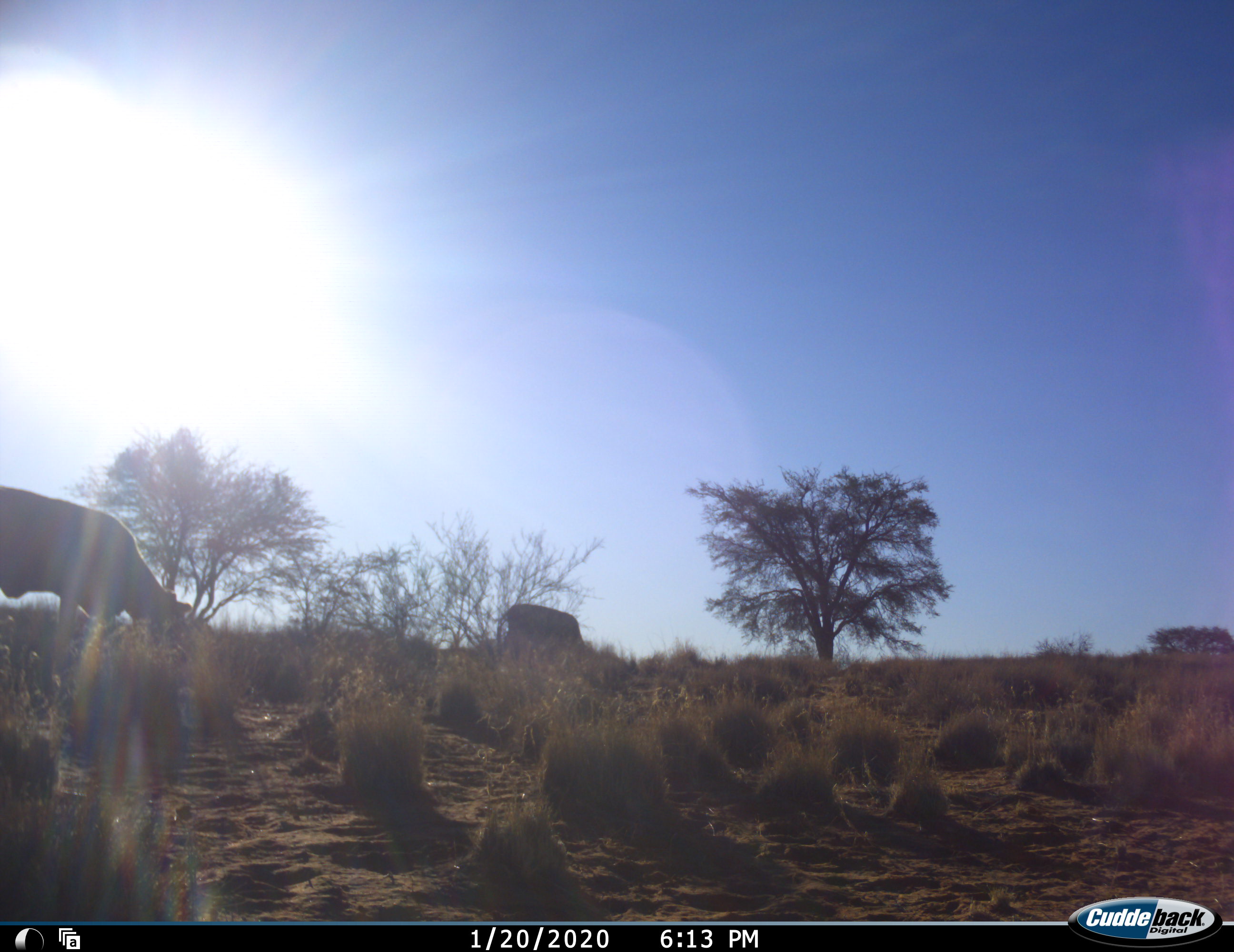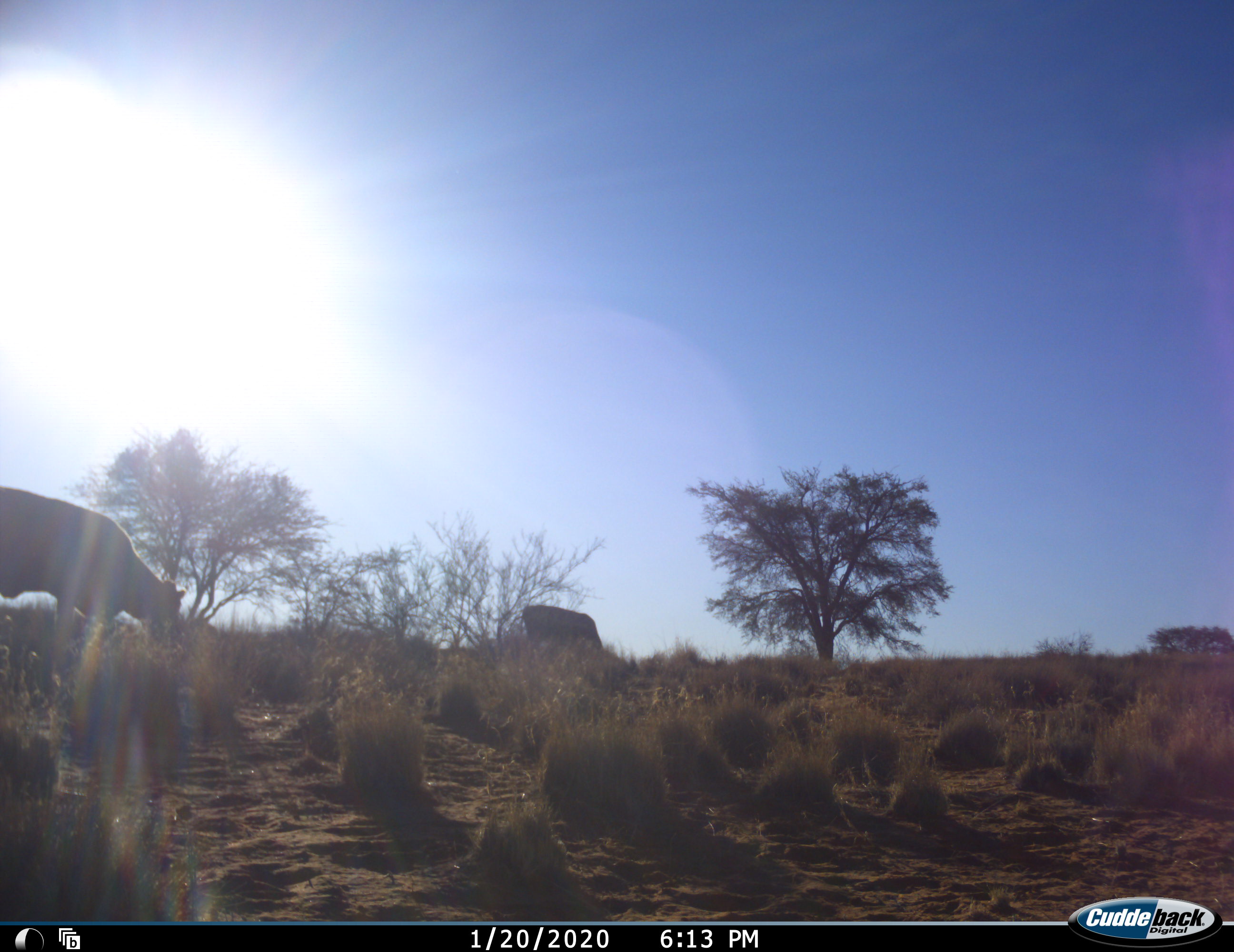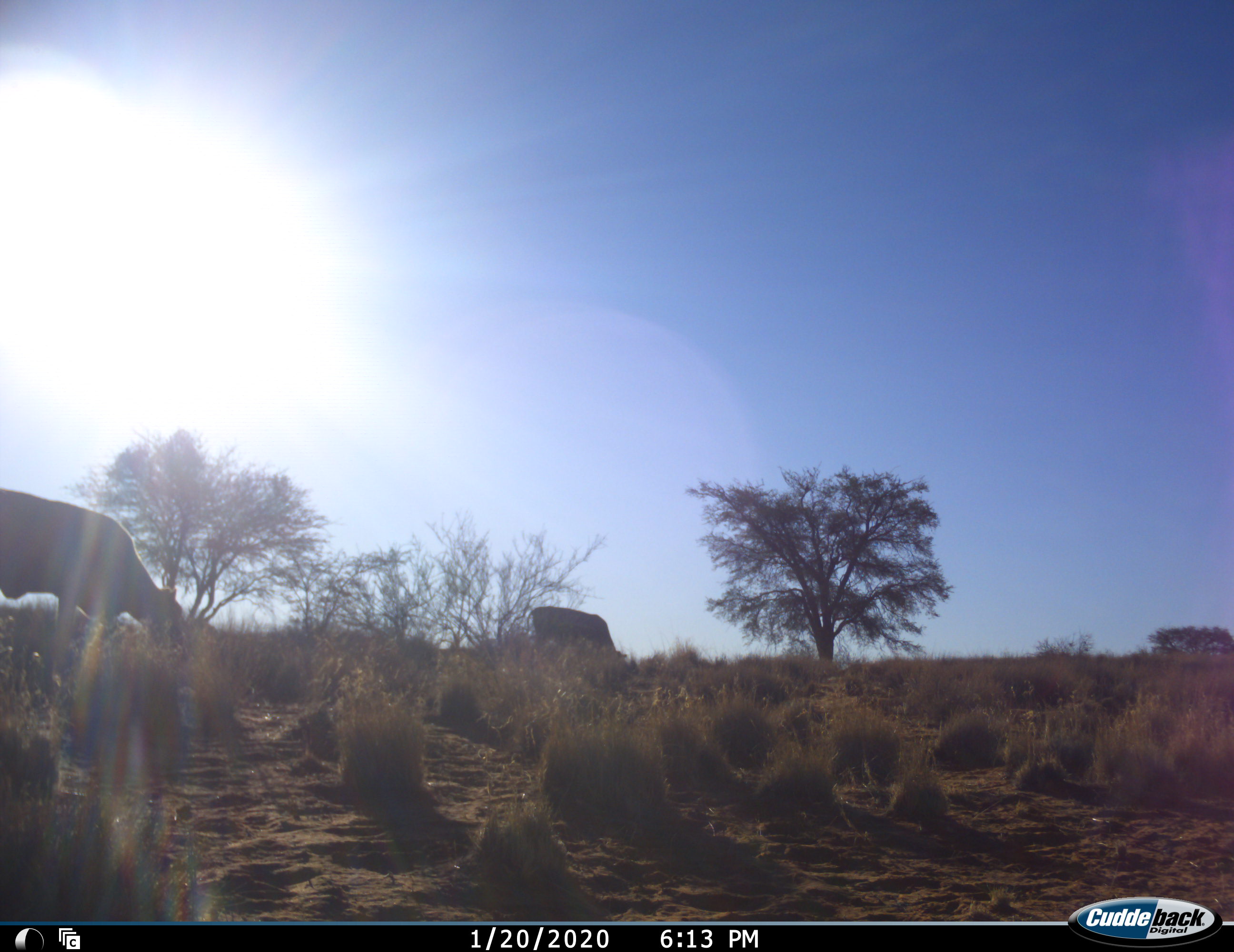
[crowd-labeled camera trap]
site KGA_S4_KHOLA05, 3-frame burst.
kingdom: Animalia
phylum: Chordata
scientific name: Vertebrata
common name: domestic animal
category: domesticanimal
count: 2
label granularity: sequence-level